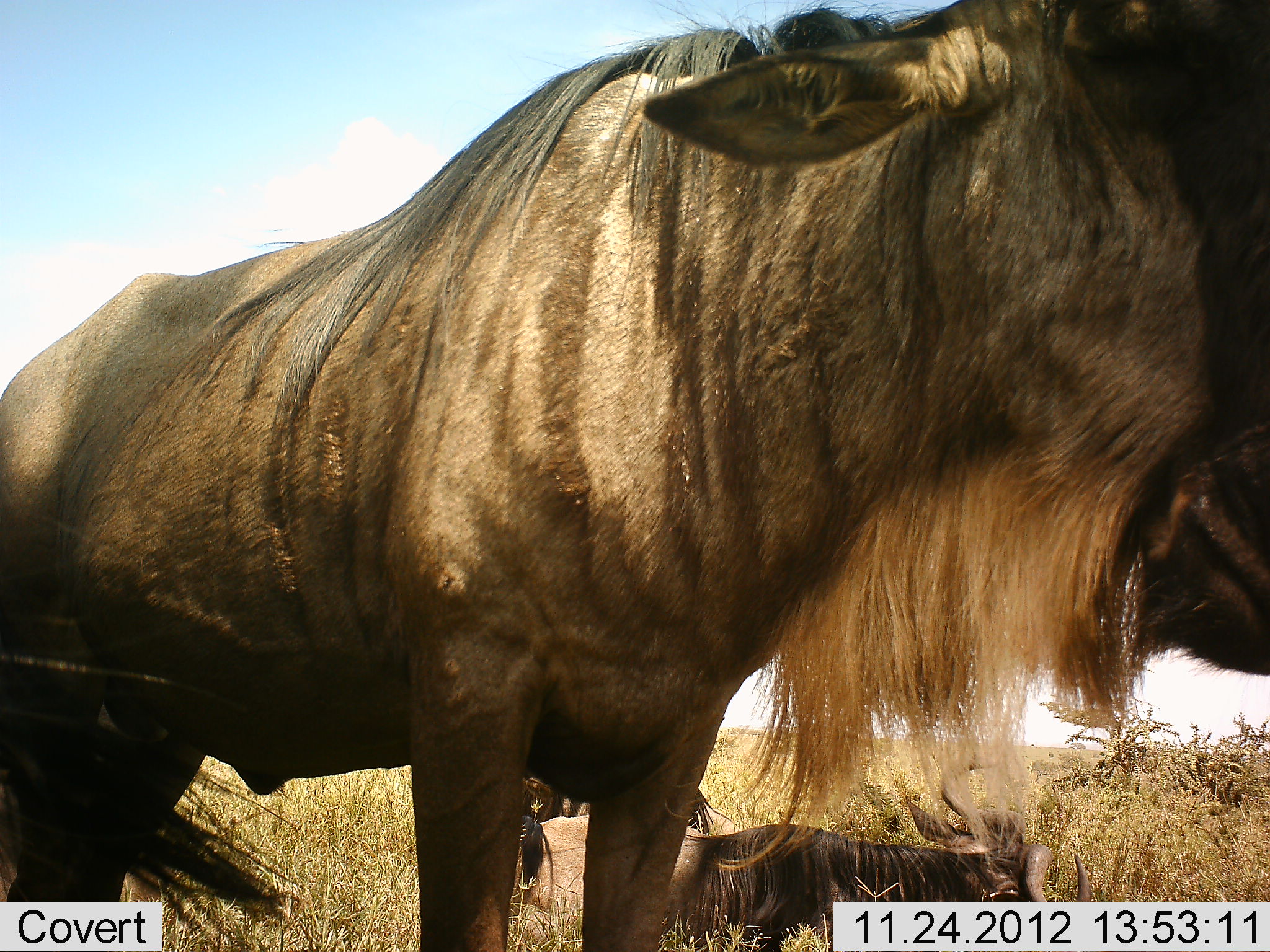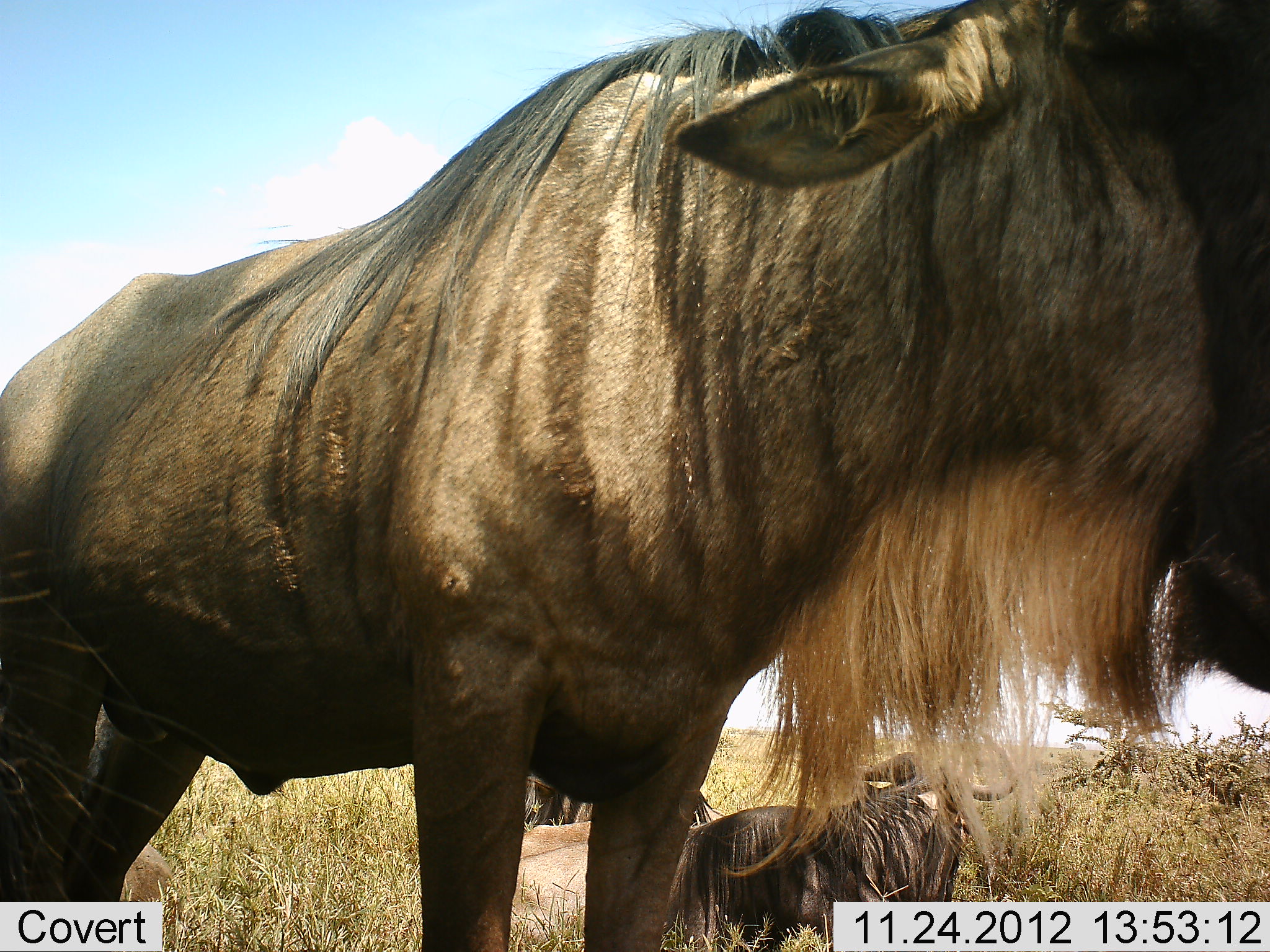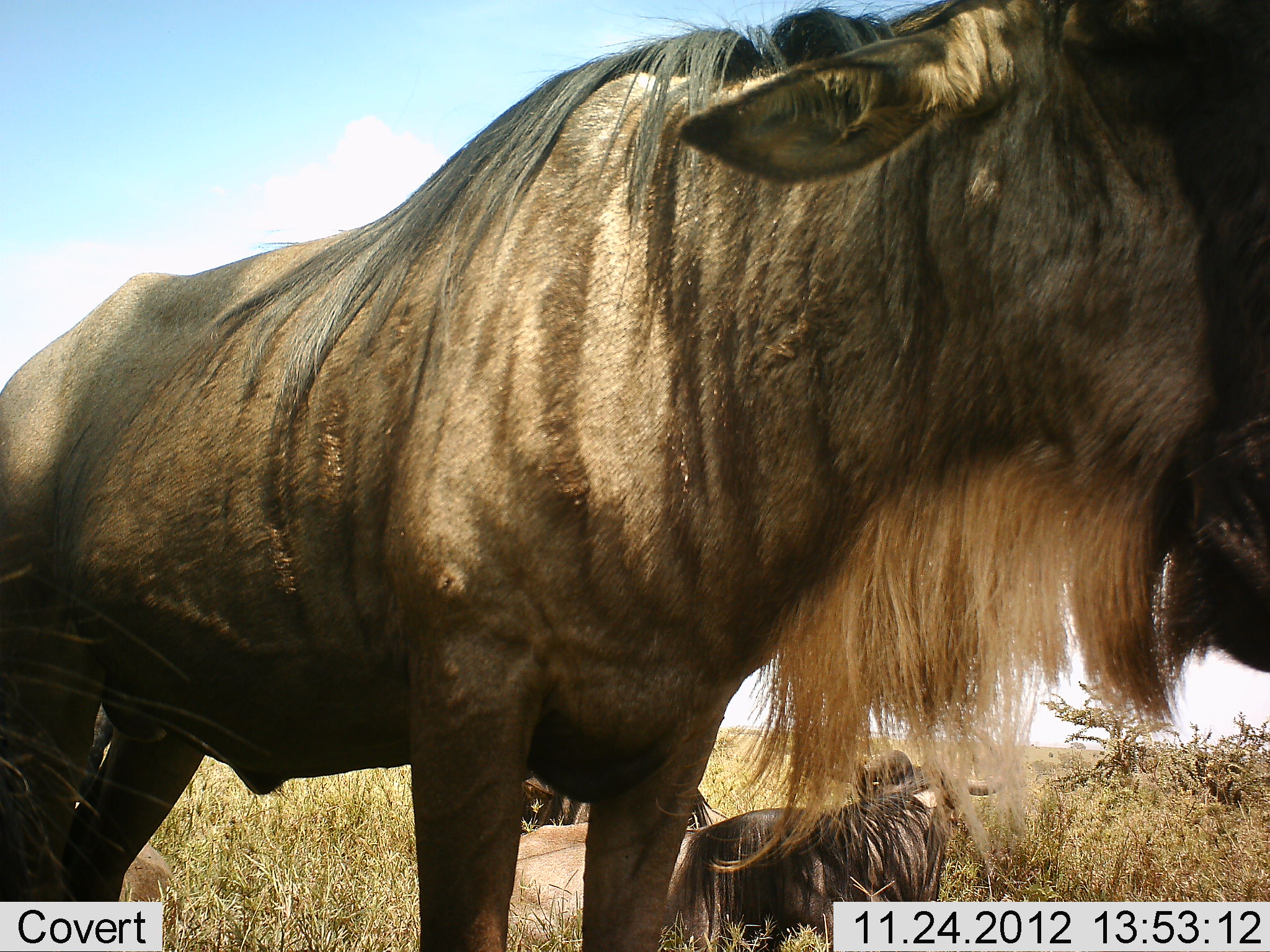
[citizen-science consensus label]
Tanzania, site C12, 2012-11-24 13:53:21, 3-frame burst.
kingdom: Animalia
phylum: Chordata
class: Mammalia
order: Artiodactyla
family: Bovidae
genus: Connochaetes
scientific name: Connochaetes taurinus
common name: blue wildebeest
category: wildebeest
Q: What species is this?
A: Wildebeest (blue wildebeest) (Connochaetes taurinus).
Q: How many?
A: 3.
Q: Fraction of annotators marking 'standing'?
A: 100%.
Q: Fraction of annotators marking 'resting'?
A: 73%.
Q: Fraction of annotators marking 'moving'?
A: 0%.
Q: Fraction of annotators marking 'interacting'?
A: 0%.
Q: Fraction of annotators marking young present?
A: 0%.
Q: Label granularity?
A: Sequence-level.